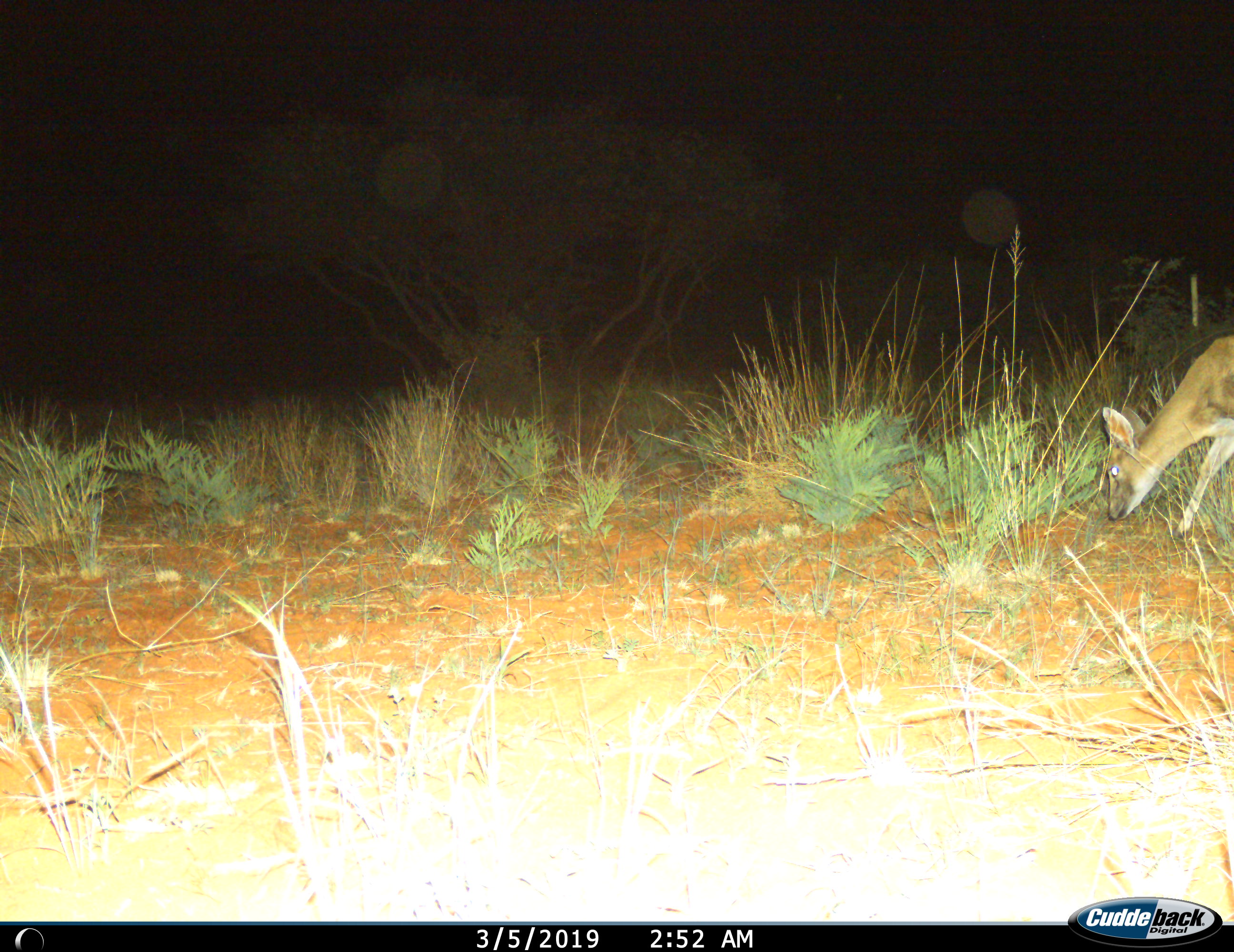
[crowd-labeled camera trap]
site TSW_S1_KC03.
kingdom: Animalia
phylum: Chordata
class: Mammalia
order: Artiodactyla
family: Bovidae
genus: Sylvicapra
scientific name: Sylvicapra grimmia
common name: common duiker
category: duikercommongrey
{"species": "duikercommongrey (common duiker) (Sylvicapra grimmia)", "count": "1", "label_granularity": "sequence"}